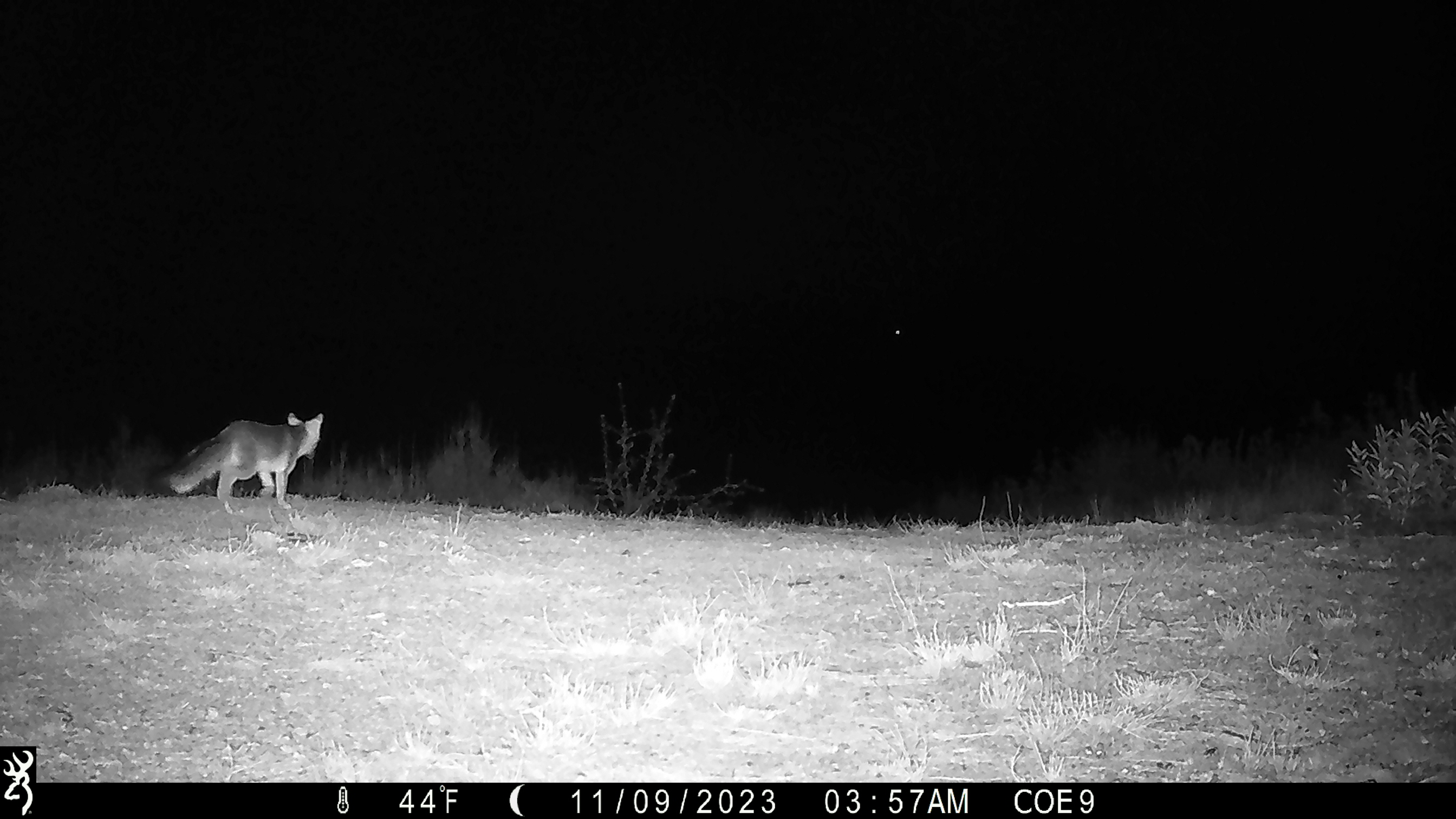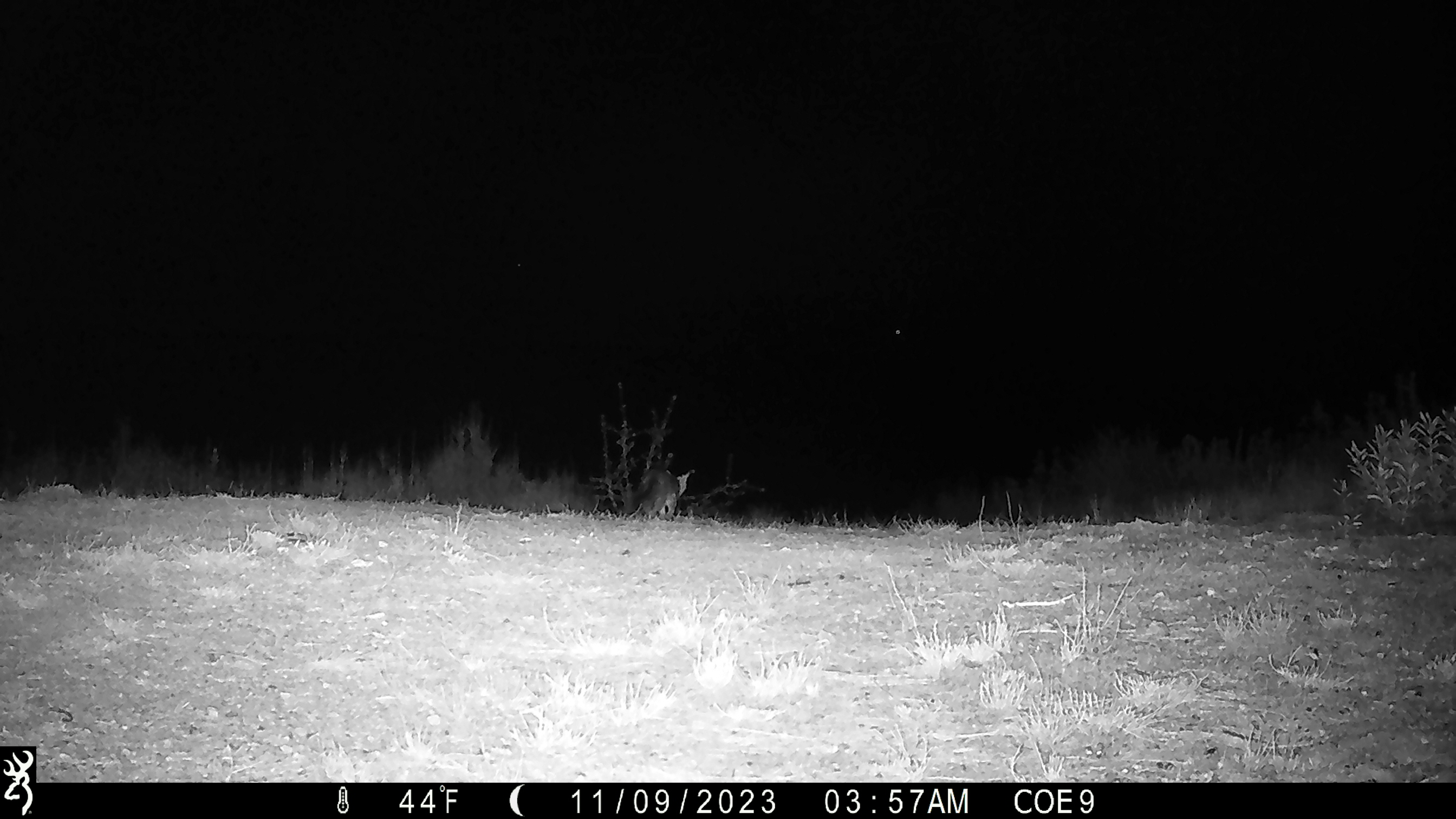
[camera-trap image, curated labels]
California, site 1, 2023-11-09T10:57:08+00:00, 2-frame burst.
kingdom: Animalia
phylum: Chordata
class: Mammalia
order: Carnivora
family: Canidae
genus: Urocyon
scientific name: Urocyon cinereoargenteus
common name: gray fox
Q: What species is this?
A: Gray fox (Urocyon cinereoargenteus).